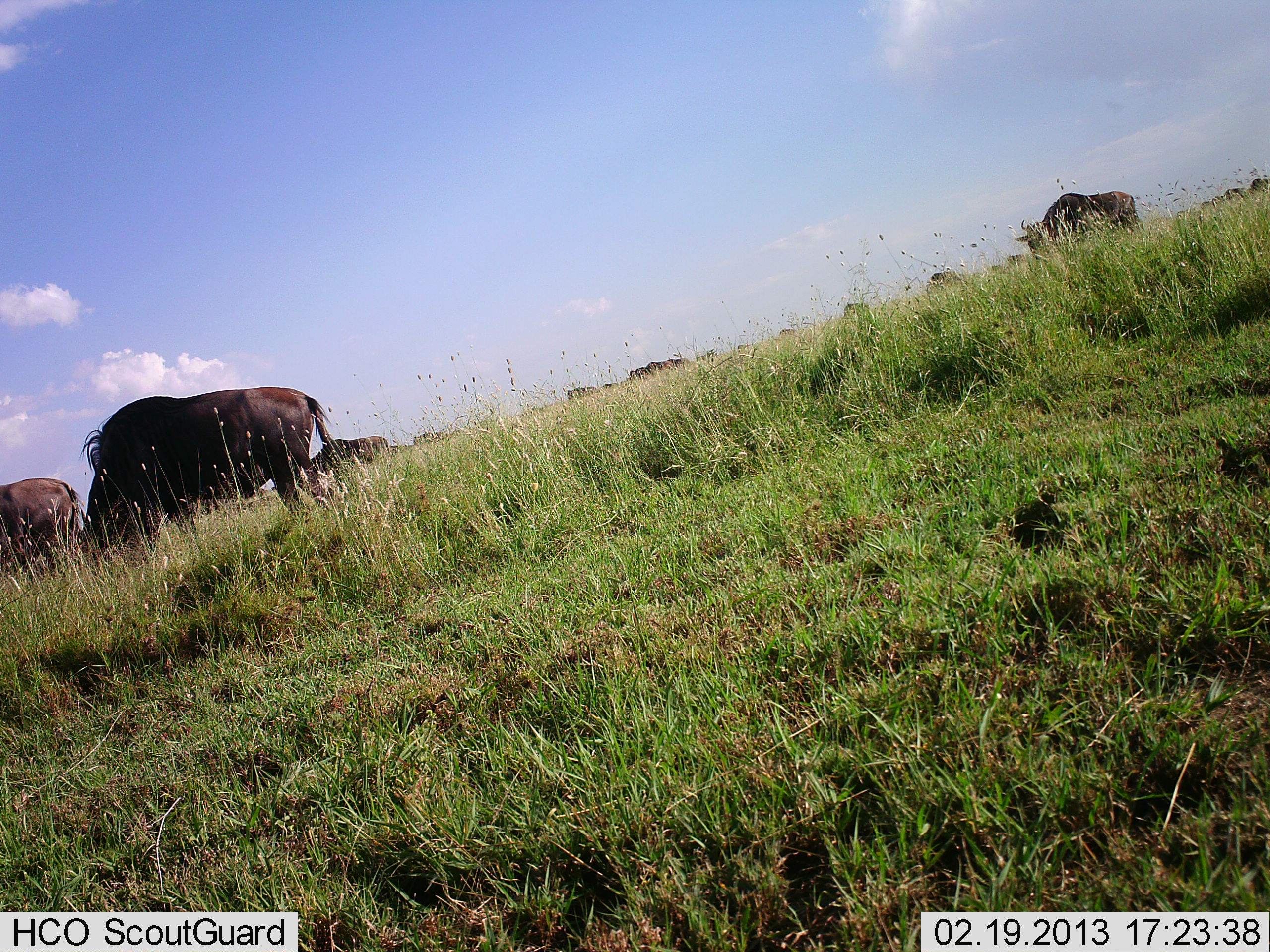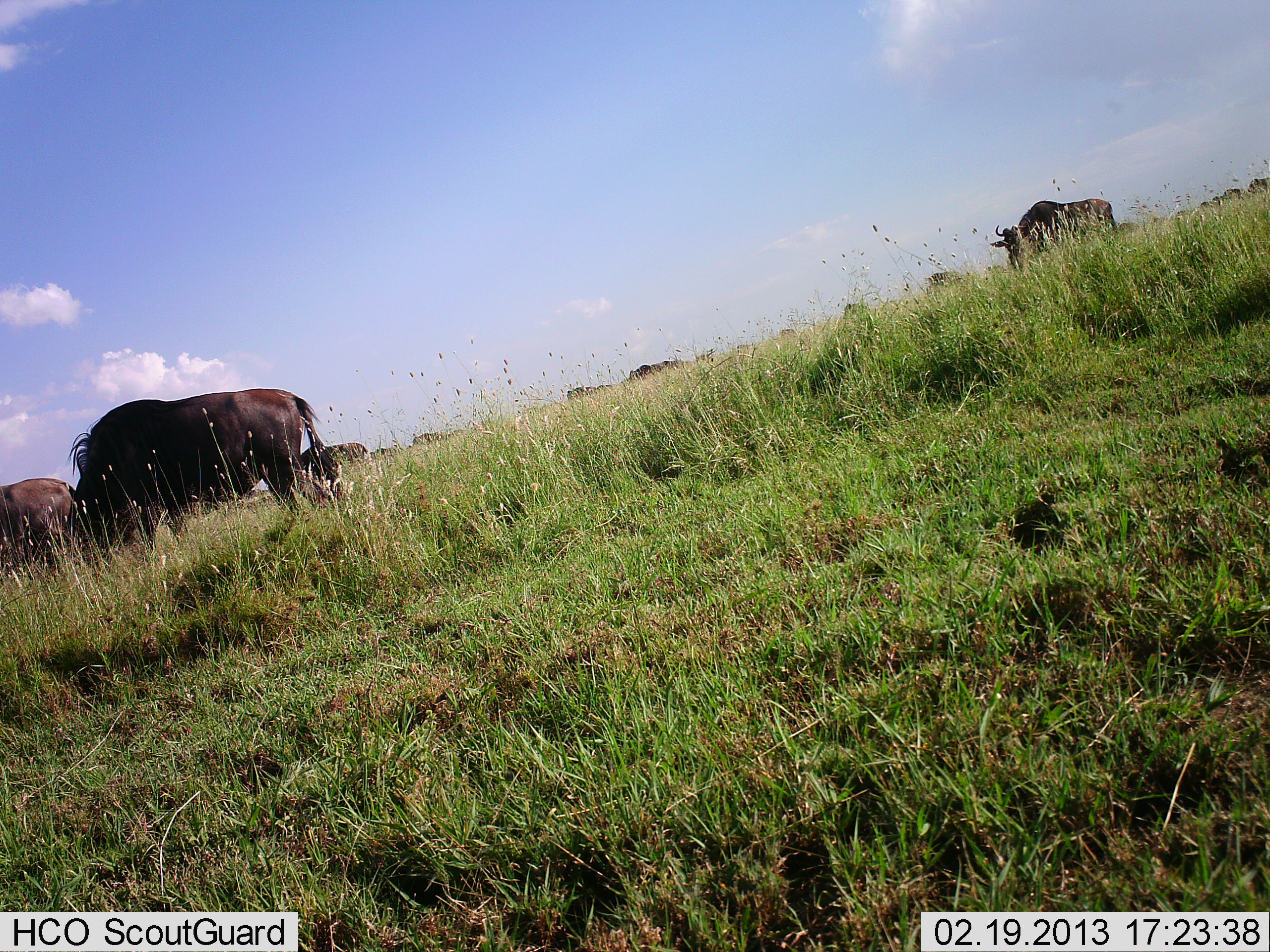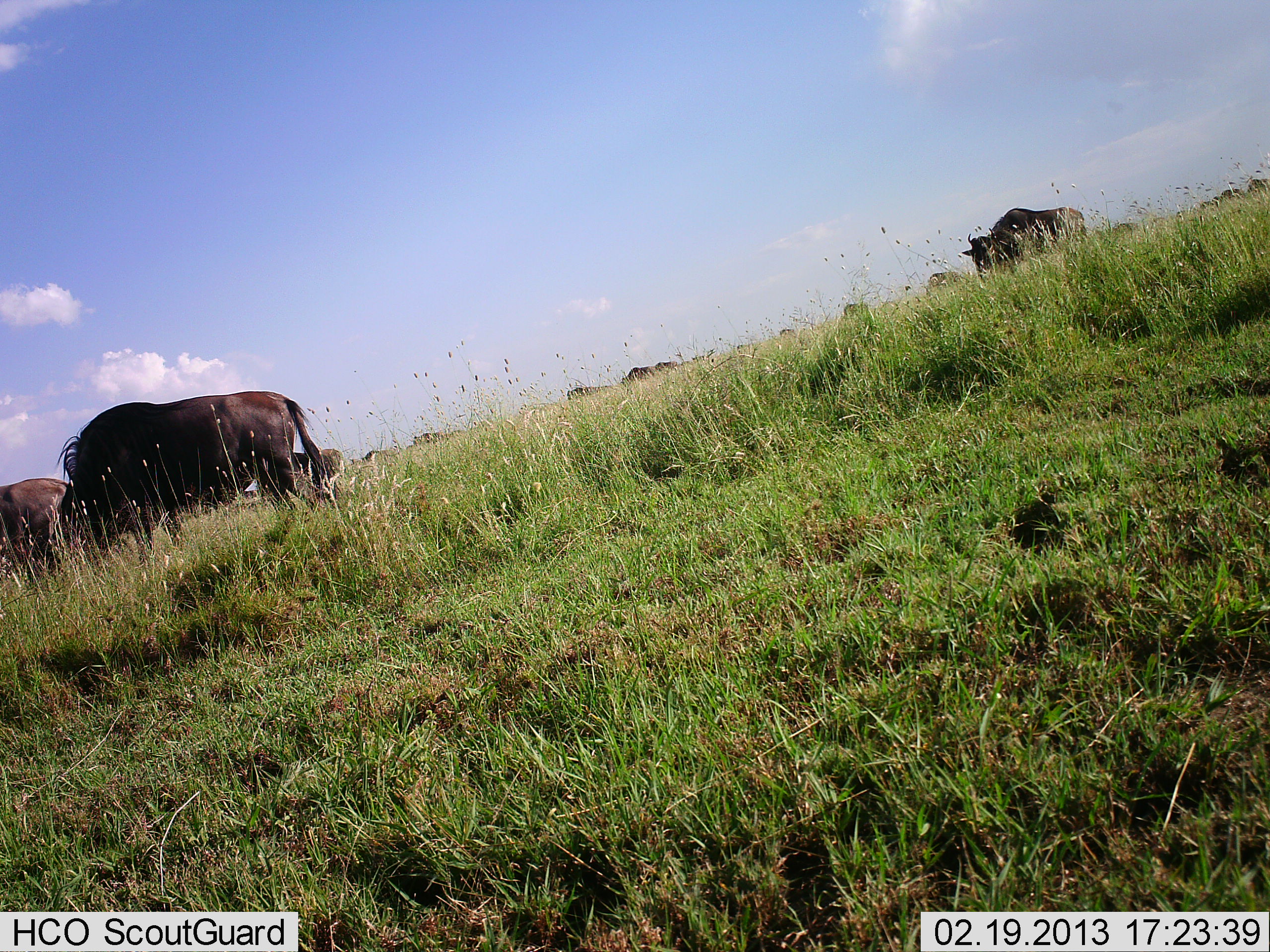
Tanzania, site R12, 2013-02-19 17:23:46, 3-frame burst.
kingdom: Animalia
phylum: Chordata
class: Mammalia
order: Artiodactyla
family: Bovidae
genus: Connochaetes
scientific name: Connochaetes taurinus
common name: blue wildebeest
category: wildebeest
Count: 11-50.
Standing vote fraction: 29%.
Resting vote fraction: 0%.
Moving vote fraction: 71%.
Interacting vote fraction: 0%.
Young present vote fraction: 0%.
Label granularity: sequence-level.